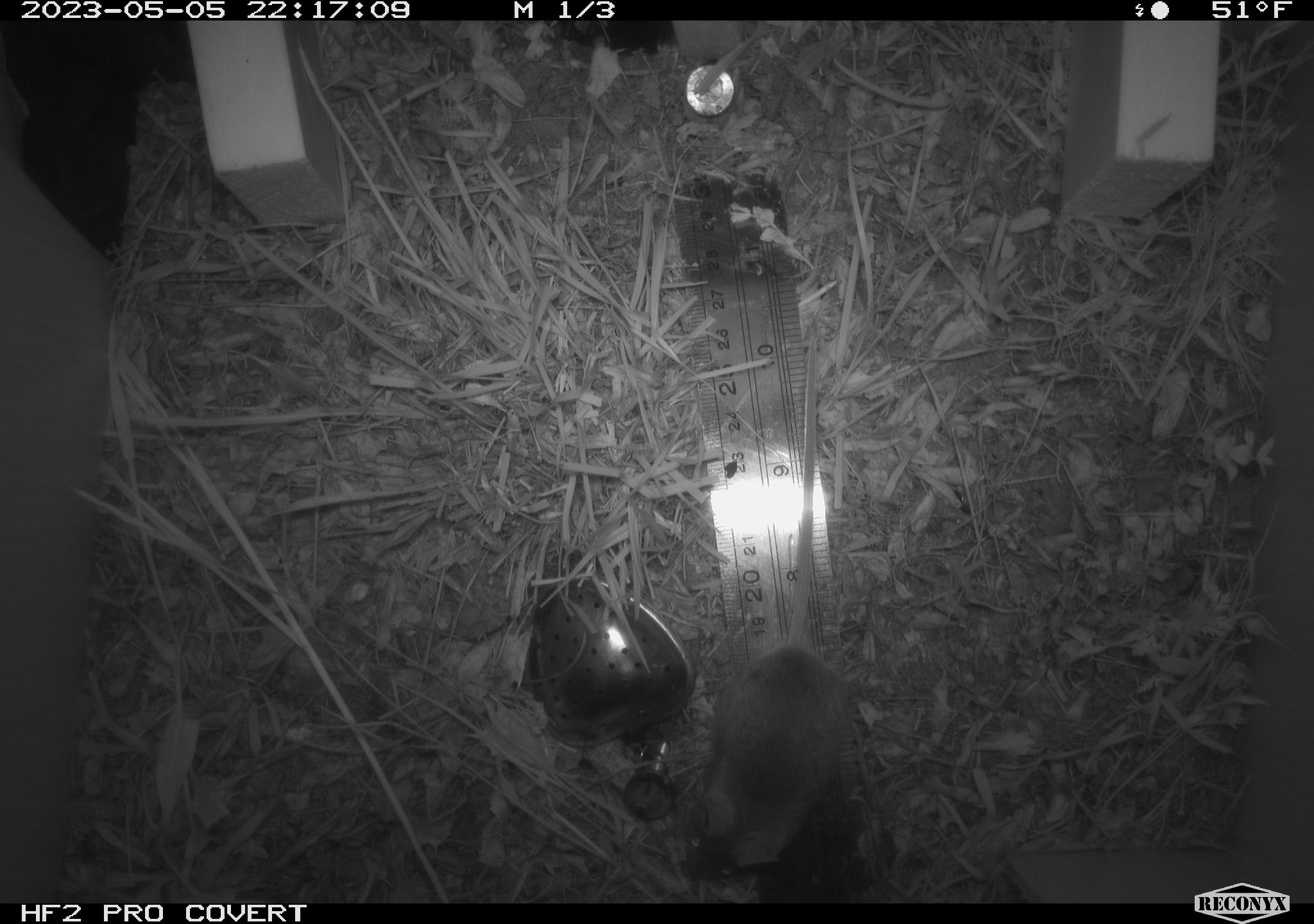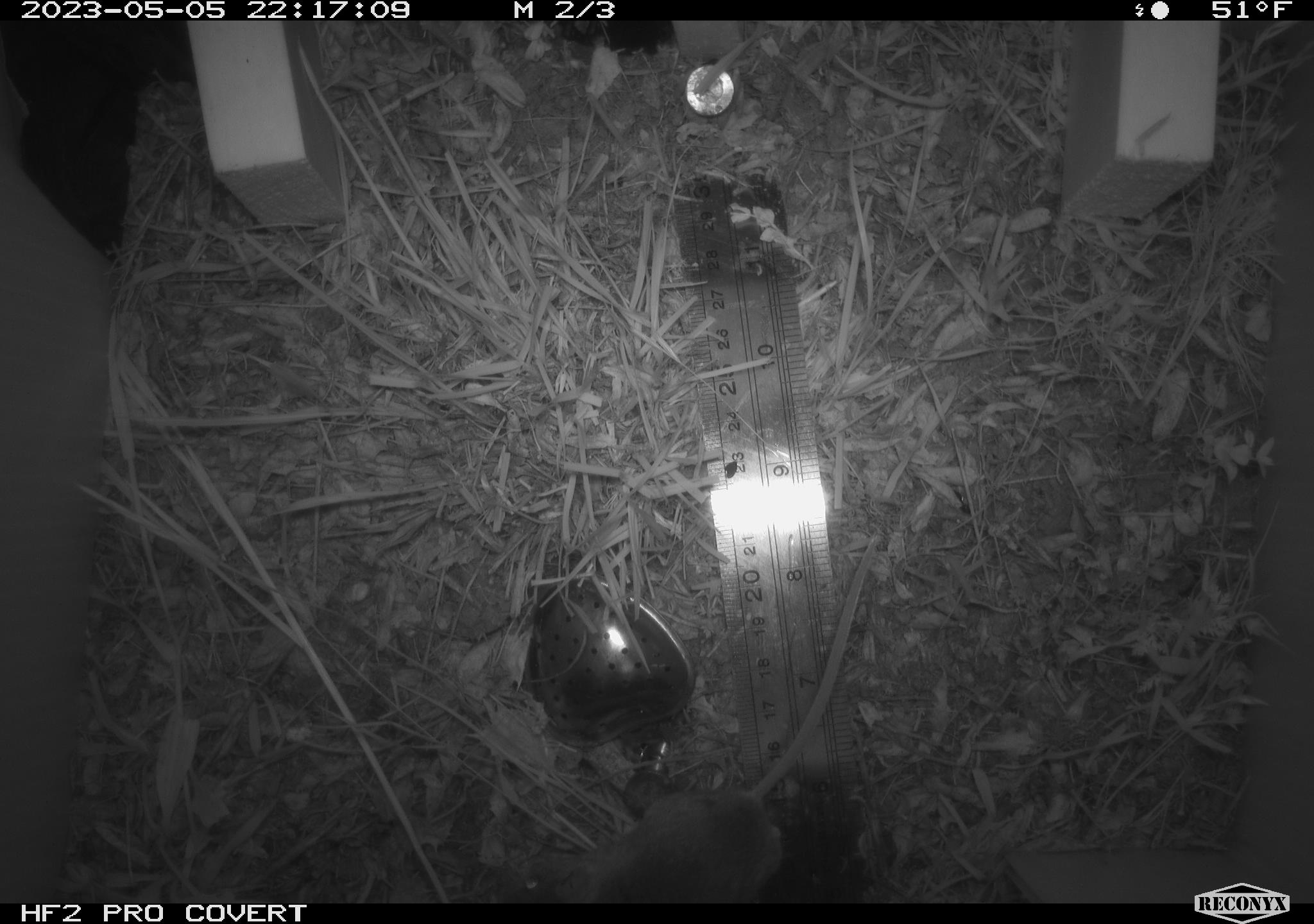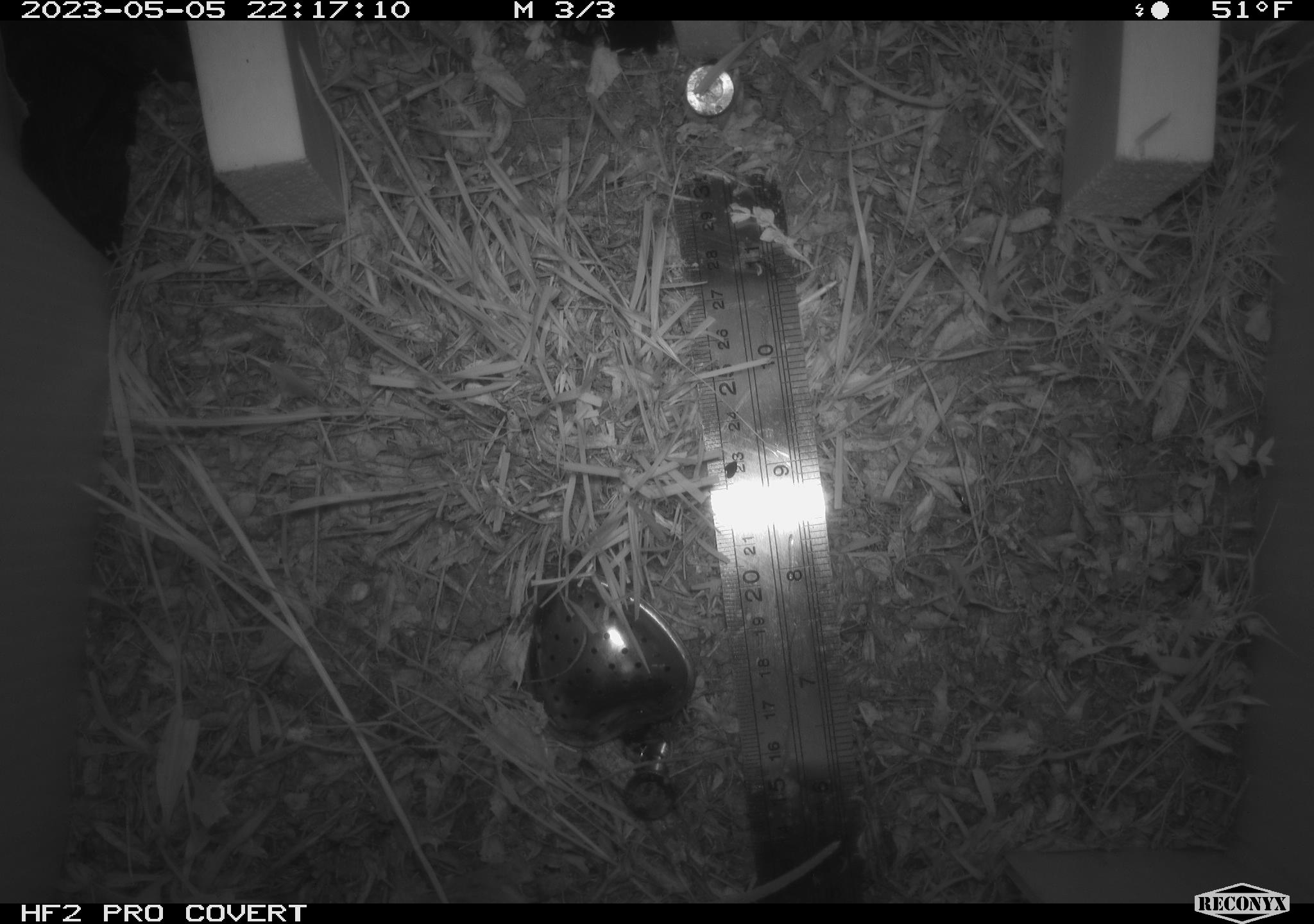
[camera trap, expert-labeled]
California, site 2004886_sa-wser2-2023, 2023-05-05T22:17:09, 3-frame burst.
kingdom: Animalia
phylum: Chordata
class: Mammalia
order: Rodentia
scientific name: Rodentia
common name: mouse species